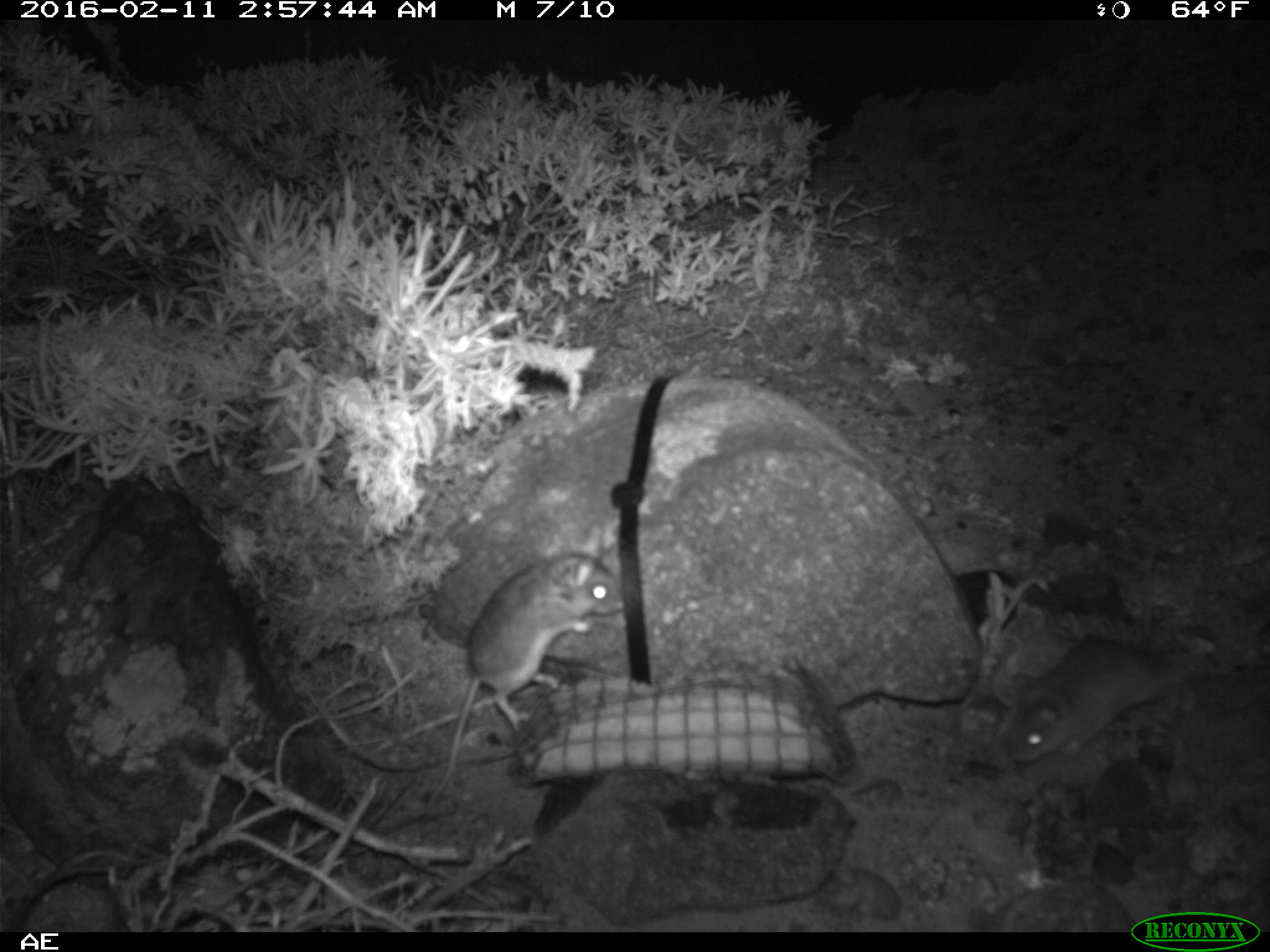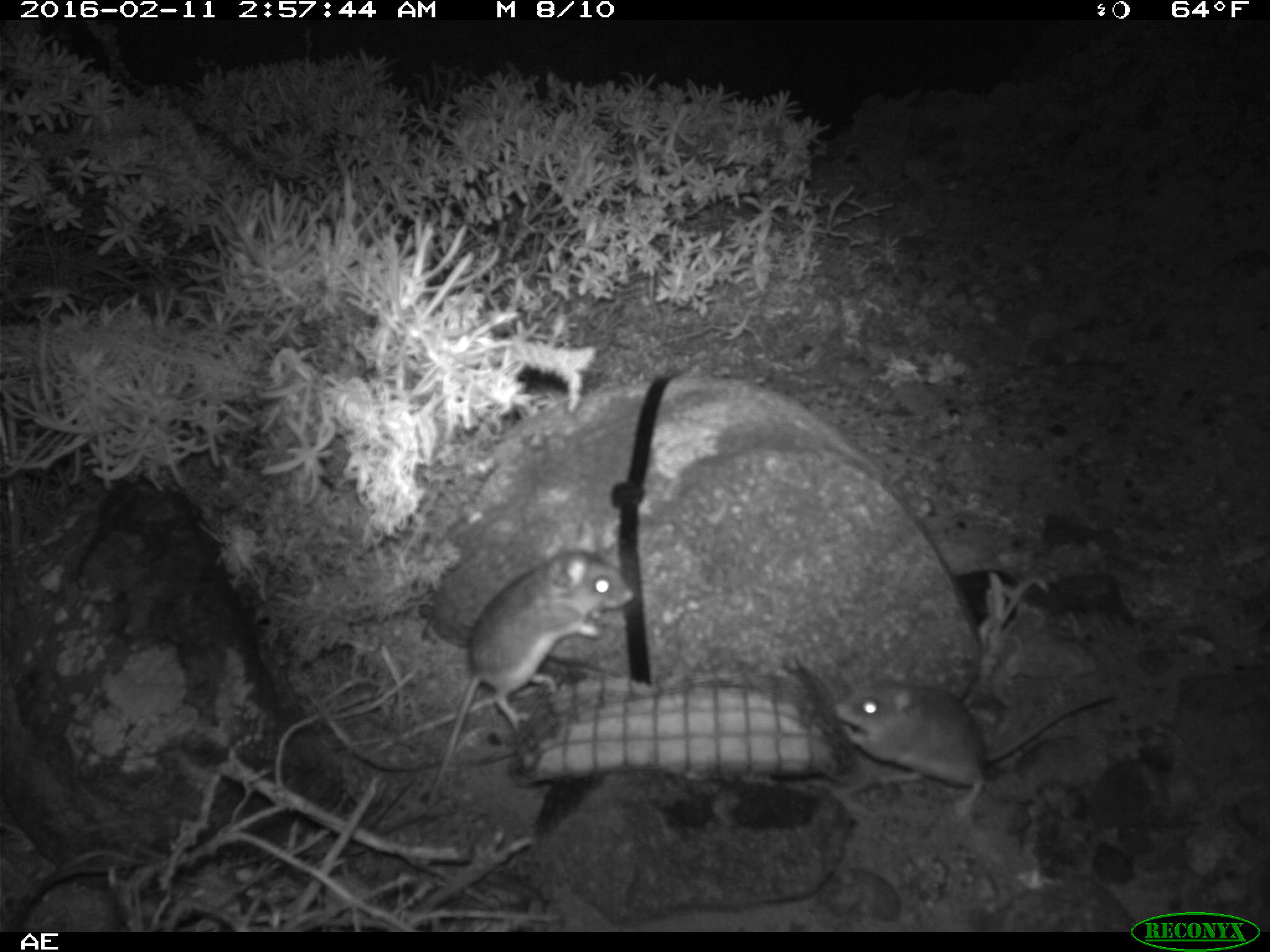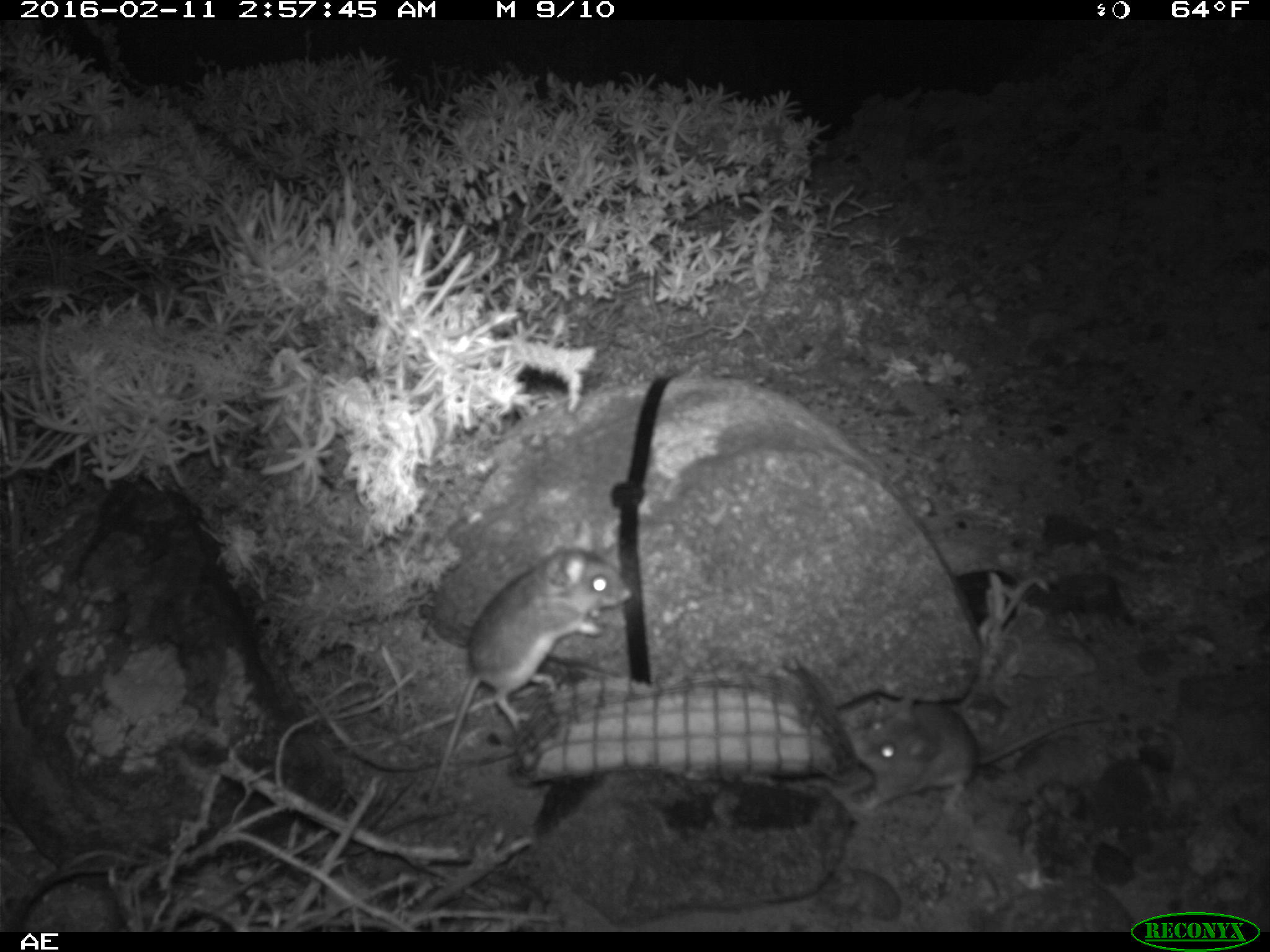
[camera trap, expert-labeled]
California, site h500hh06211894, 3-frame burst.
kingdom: Animalia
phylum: Chordata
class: Mammalia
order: Rodentia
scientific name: Rodentia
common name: rodent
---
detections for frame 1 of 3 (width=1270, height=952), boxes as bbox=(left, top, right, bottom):
rodent: bbox=(425, 525, 627, 807); bbox=(1008, 633, 1193, 764)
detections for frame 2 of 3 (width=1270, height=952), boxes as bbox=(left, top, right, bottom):
rodent: bbox=(422, 520, 637, 813); bbox=(832, 676, 1123, 819)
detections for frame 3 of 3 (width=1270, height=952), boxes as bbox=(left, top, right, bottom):
rodent: bbox=(424, 522, 634, 806); bbox=(832, 698, 1106, 820)